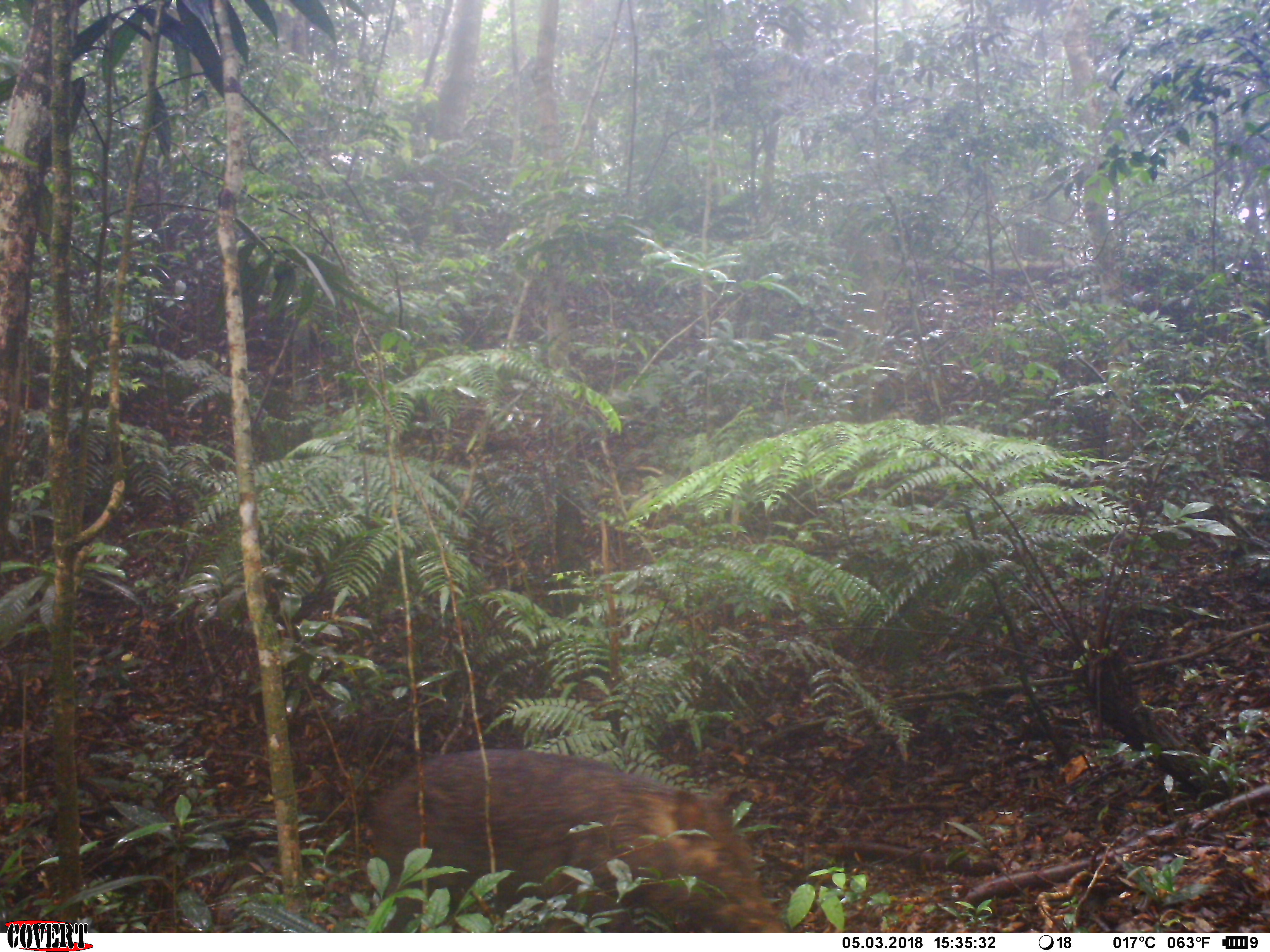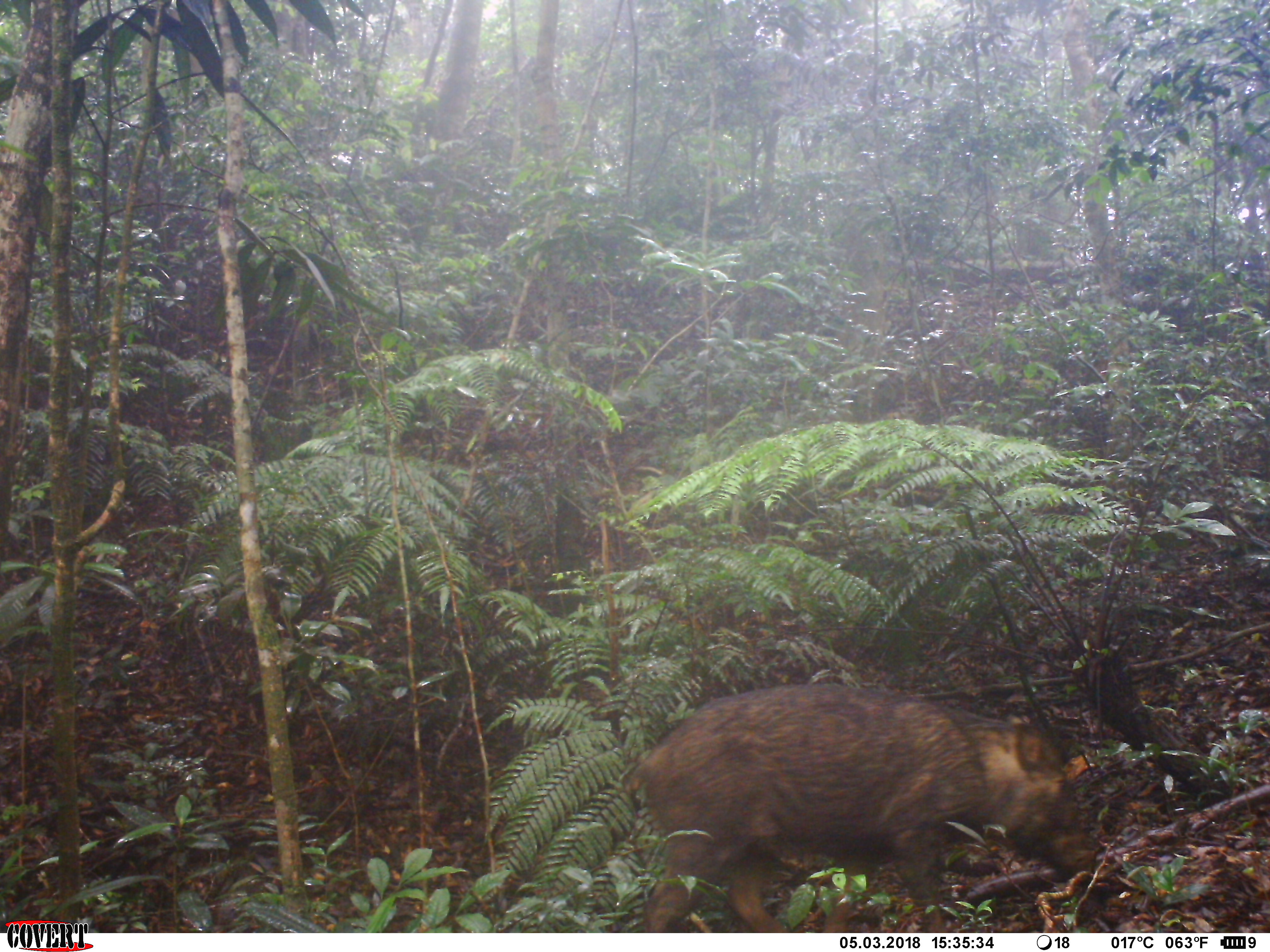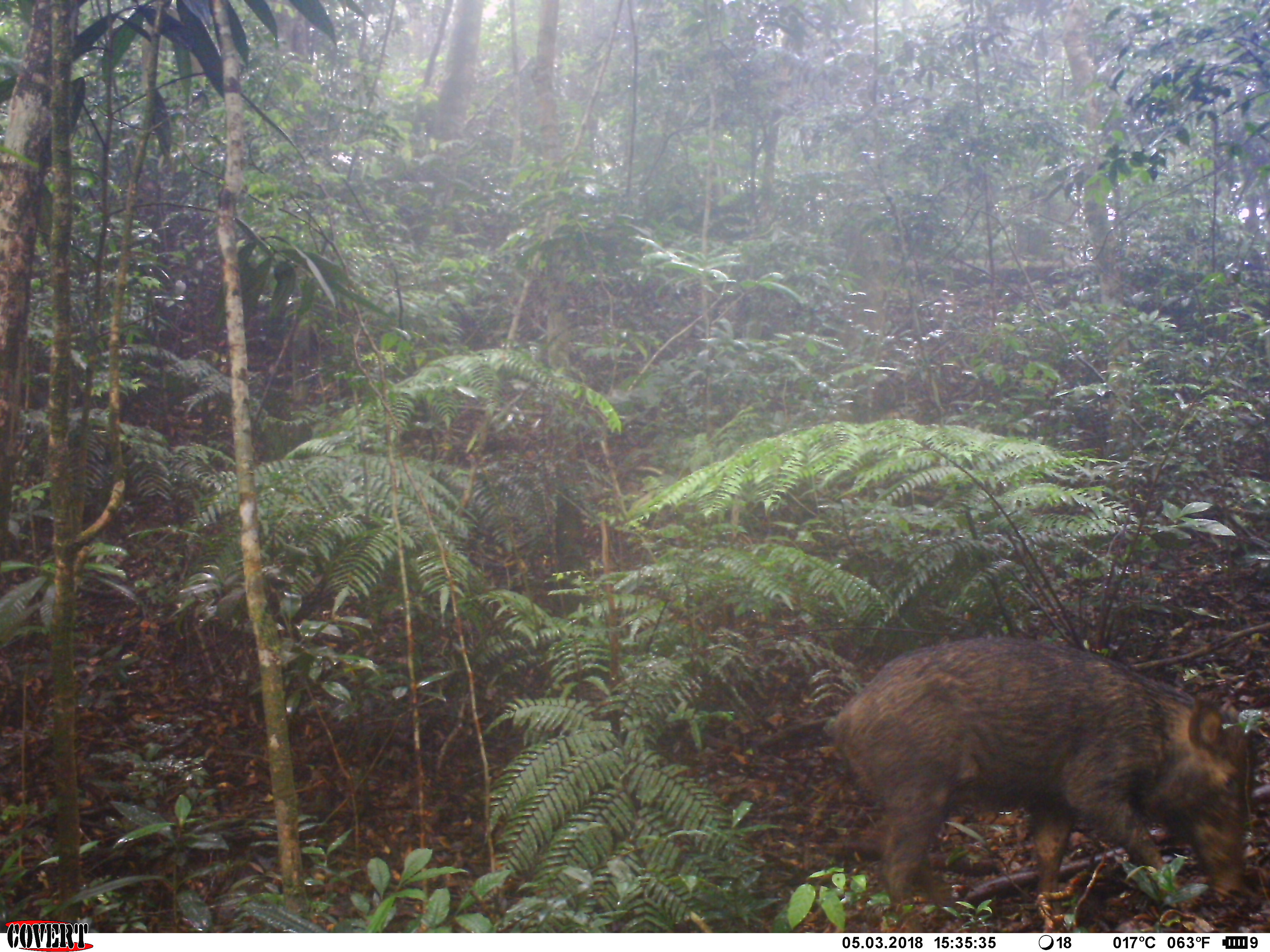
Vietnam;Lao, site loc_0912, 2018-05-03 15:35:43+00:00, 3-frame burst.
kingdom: Animalia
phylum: Chordata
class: Mammalia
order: Artiodactyla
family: Suidae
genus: Sus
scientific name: Sus scrofa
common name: eurasian wild pig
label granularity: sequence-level